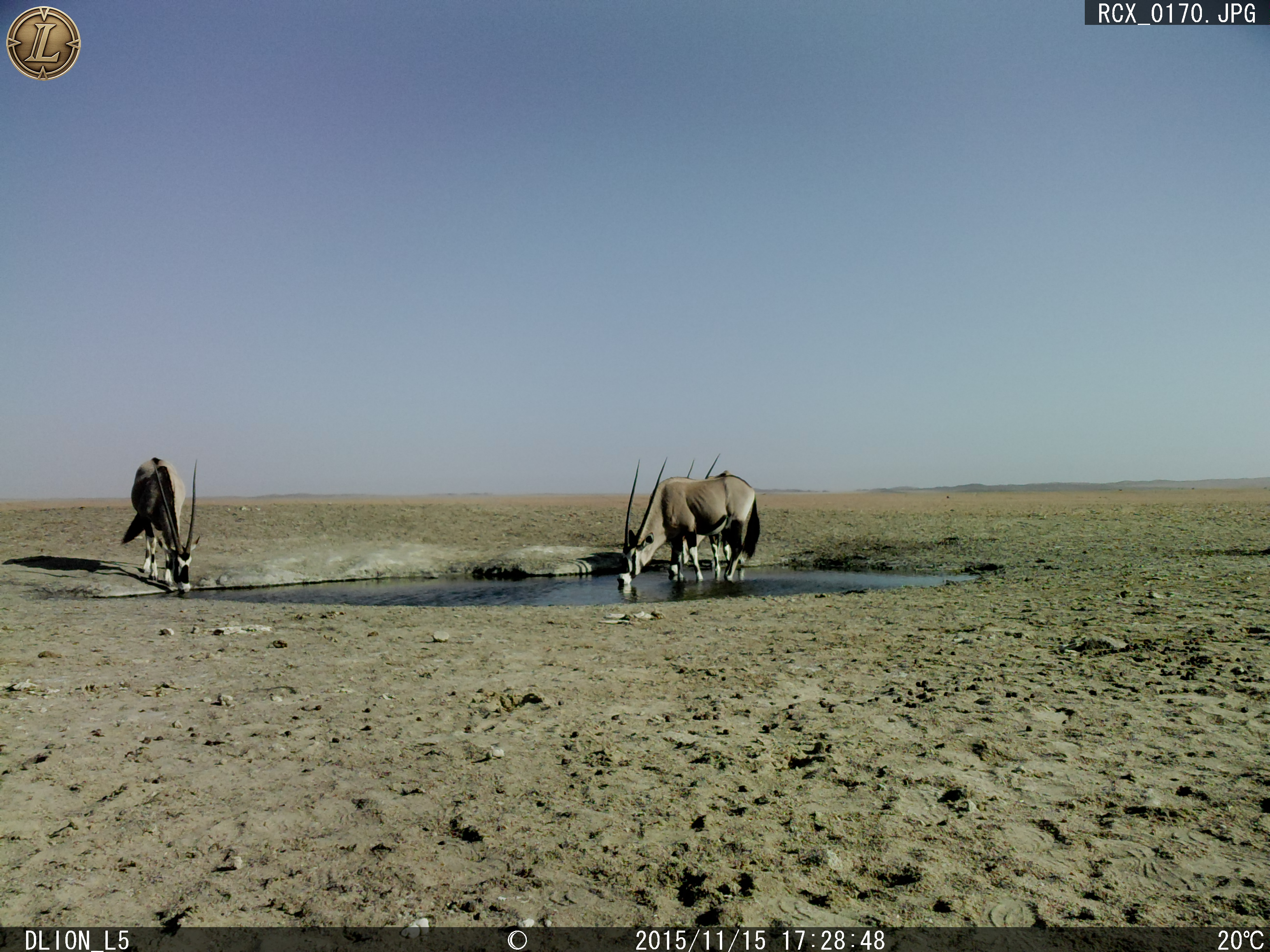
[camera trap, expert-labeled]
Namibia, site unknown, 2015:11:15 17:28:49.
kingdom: Animalia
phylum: Chordata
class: Mammalia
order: Artiodactyla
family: Bovidae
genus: Oryx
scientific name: Oryx gazella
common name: gemsbok